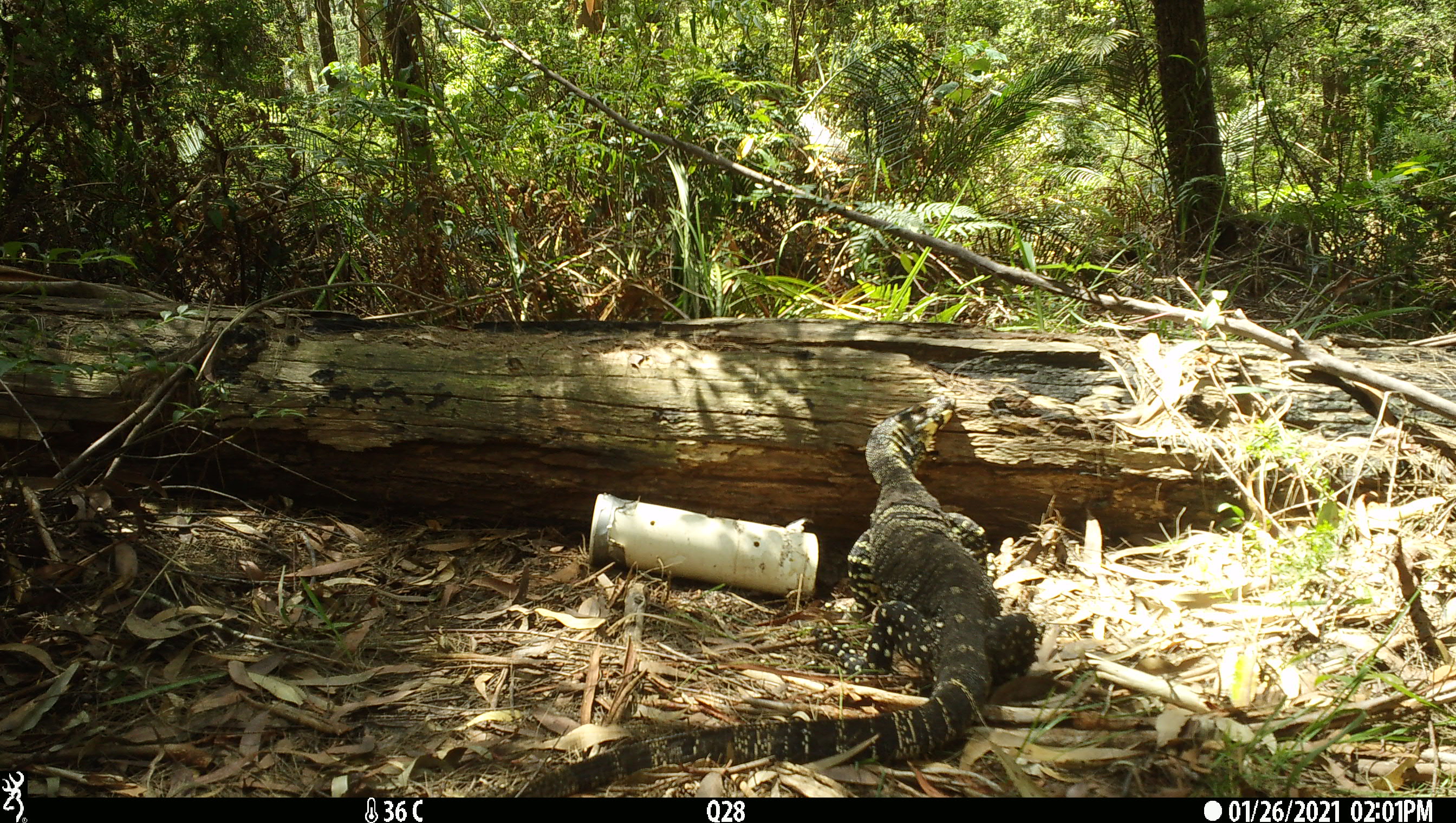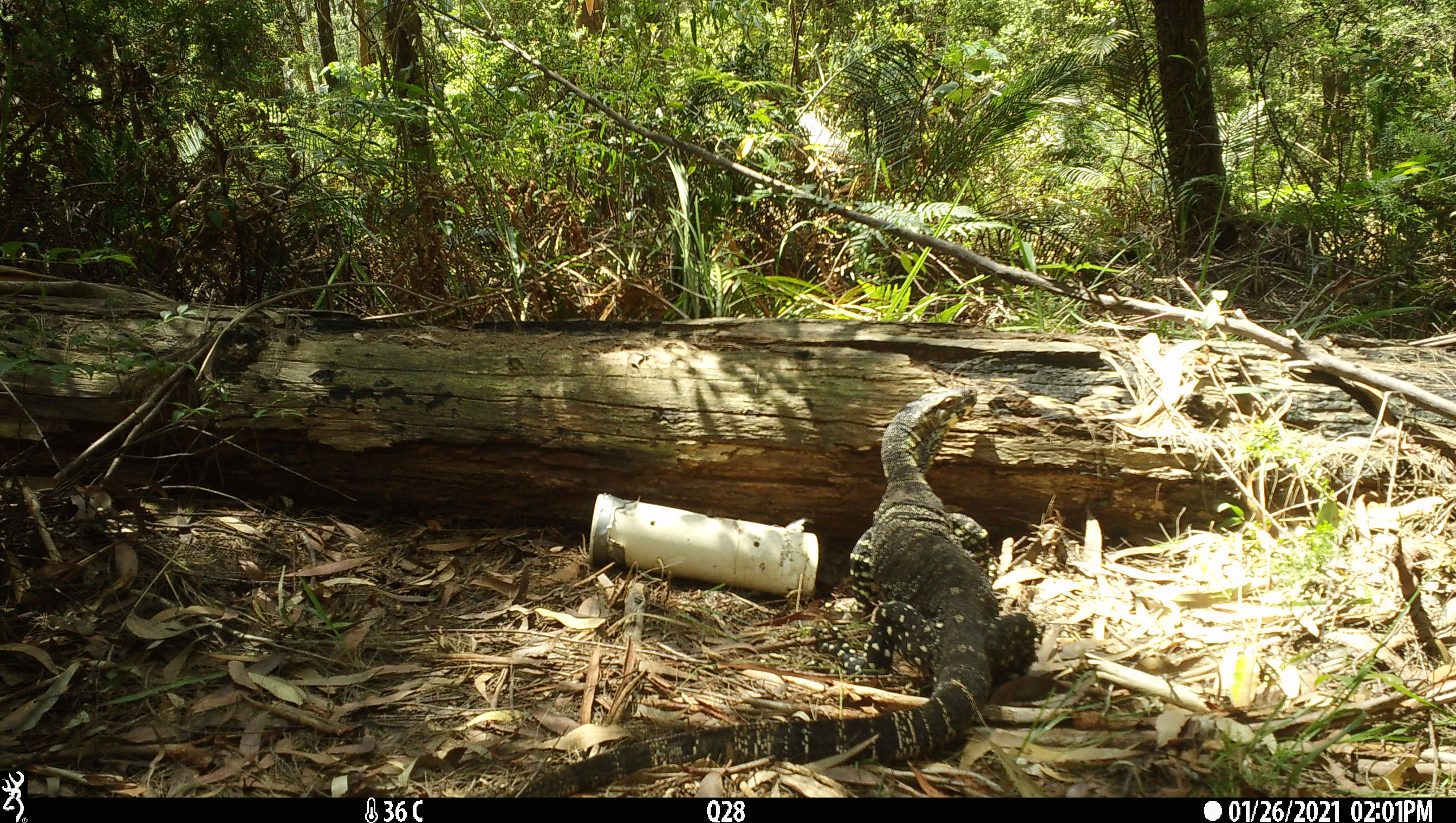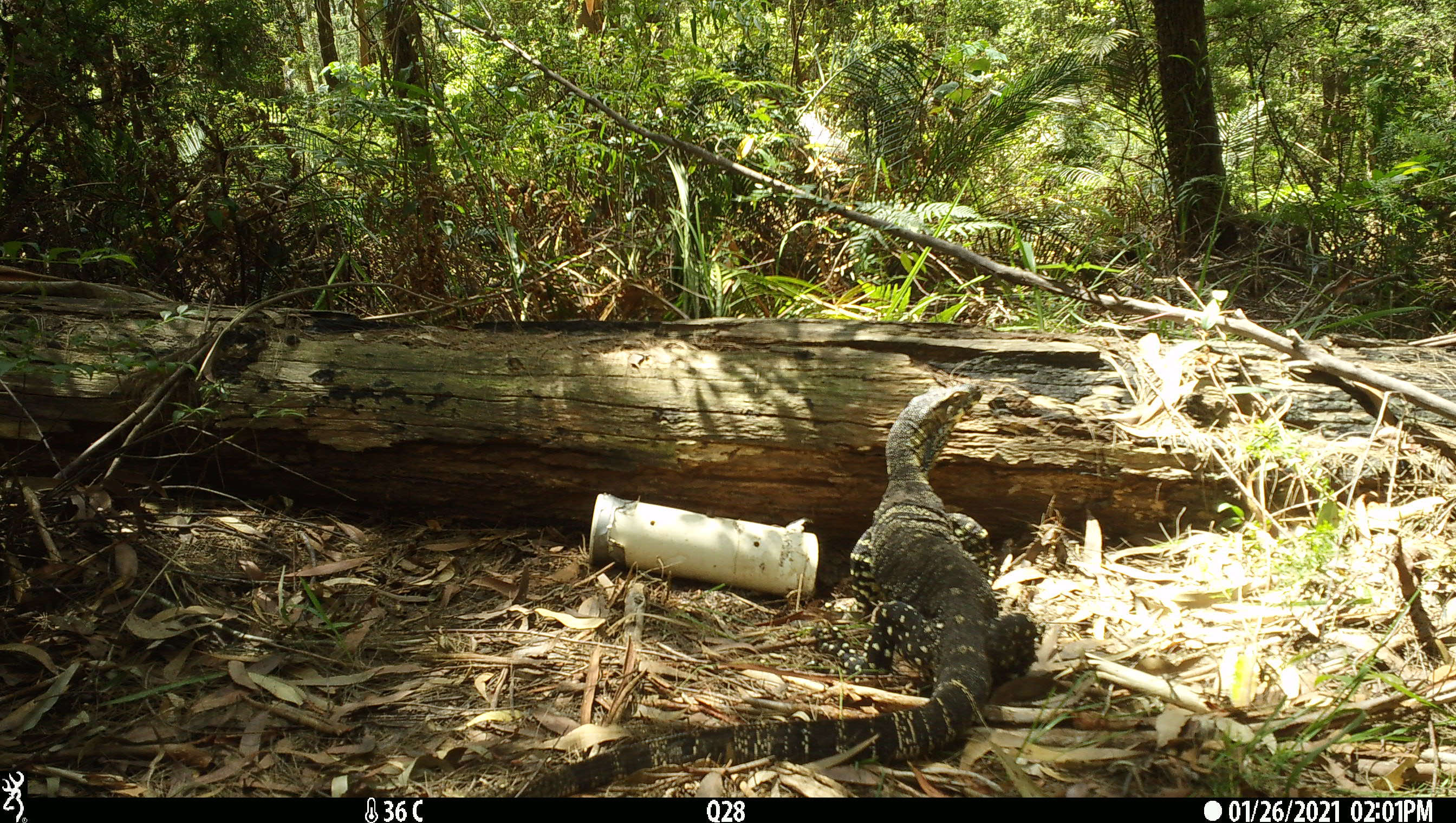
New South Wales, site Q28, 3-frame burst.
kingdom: Animalia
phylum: Chordata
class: Reptilia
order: Squamata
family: Varanidae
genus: Varanus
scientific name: Varanus varius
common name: lace monitor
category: goanna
Goanna (lace monitor) (Varanus varius).